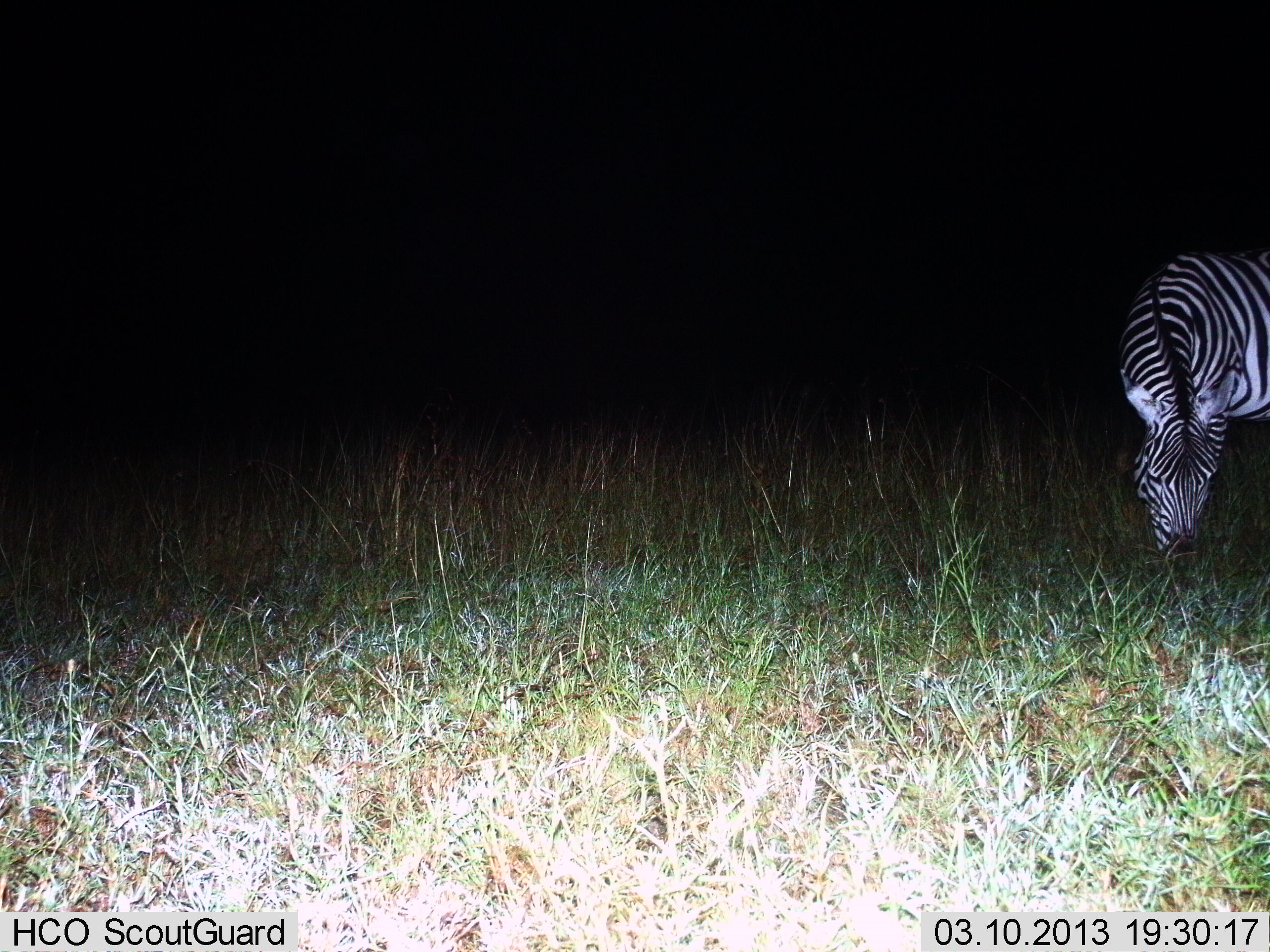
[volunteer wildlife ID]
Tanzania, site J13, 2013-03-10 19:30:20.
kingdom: Animalia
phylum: Chordata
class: Mammalia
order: Perissodactyla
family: Equidae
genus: Equus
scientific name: Equus quagga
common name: plains zebra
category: zebra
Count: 1.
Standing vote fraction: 32%.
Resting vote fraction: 0%.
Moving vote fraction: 2%.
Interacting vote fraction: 0%.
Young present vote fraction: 0%.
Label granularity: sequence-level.